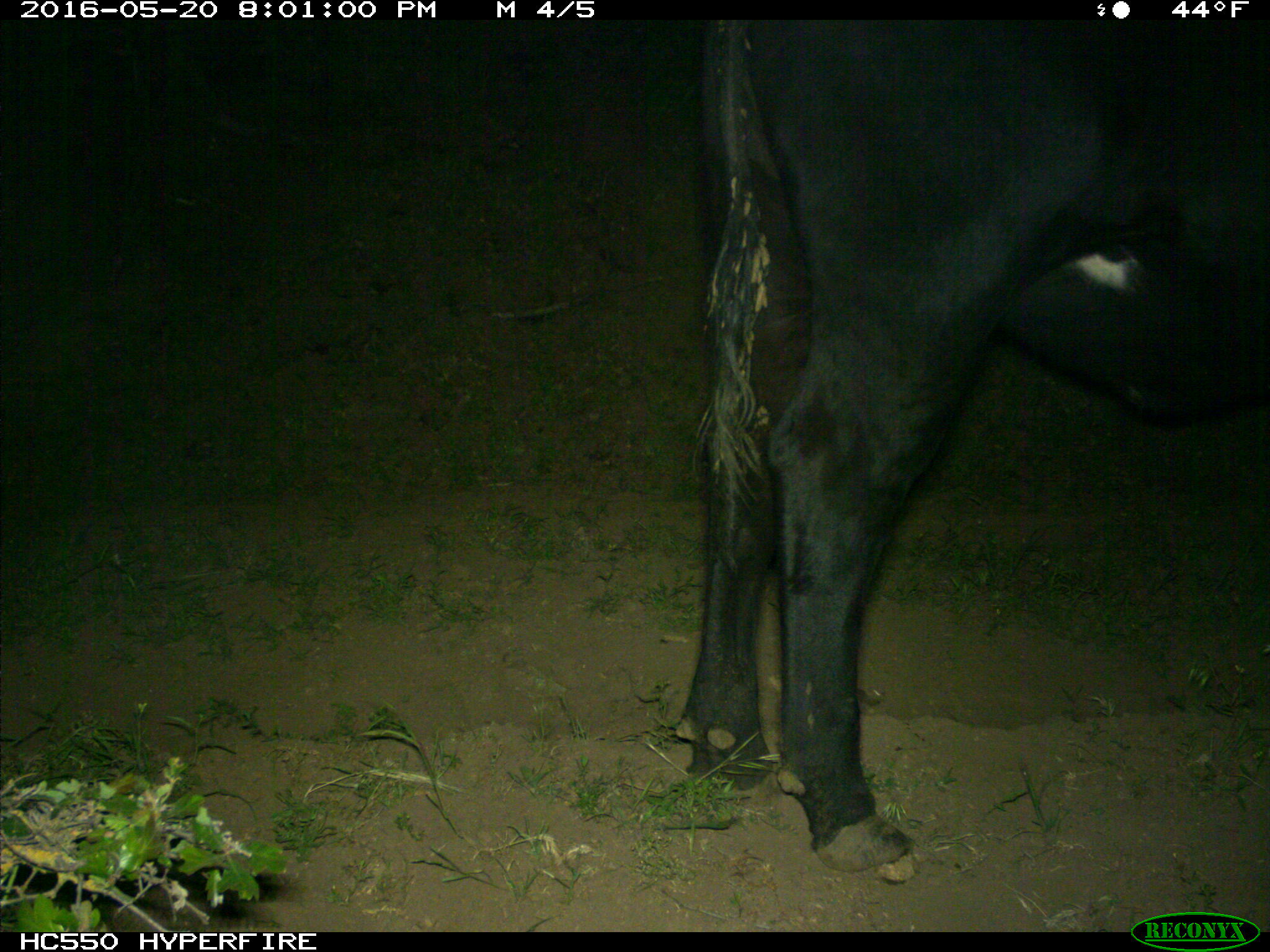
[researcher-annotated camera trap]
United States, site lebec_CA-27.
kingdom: Animalia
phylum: Chordata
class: Mammalia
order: Artiodactyla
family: Bovidae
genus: Bos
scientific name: Bos taurus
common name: domestic cow